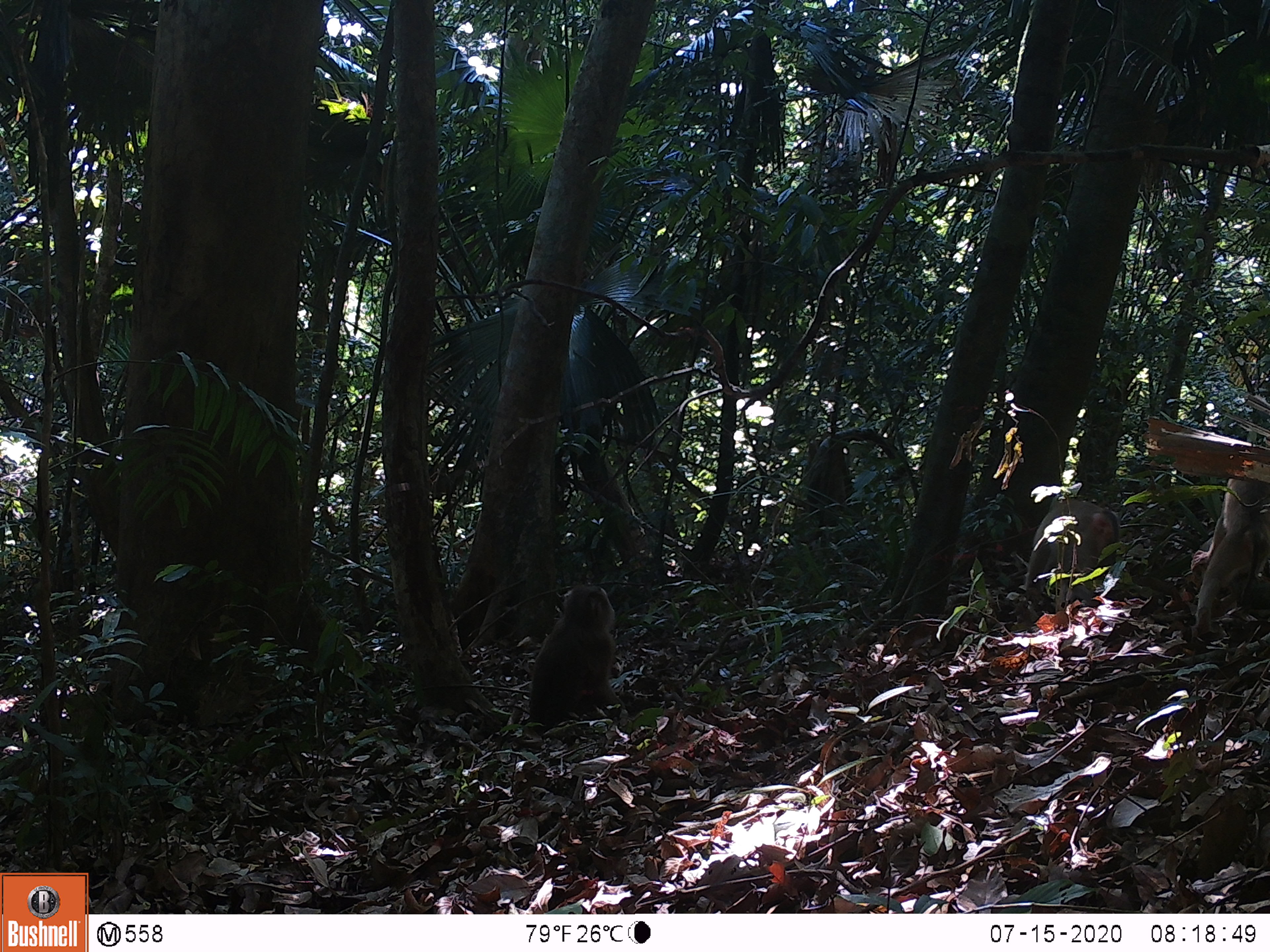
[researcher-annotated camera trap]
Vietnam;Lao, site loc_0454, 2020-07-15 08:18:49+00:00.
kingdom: Animalia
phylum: Chordata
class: Mammalia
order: Primates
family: Cercopithecidae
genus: Macaca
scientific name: Macaca nemestrina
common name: pig-tailed macaque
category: pig tailed macaque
Pig tailed macaque (pig-tailed macaque) (Macaca nemestrina). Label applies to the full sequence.